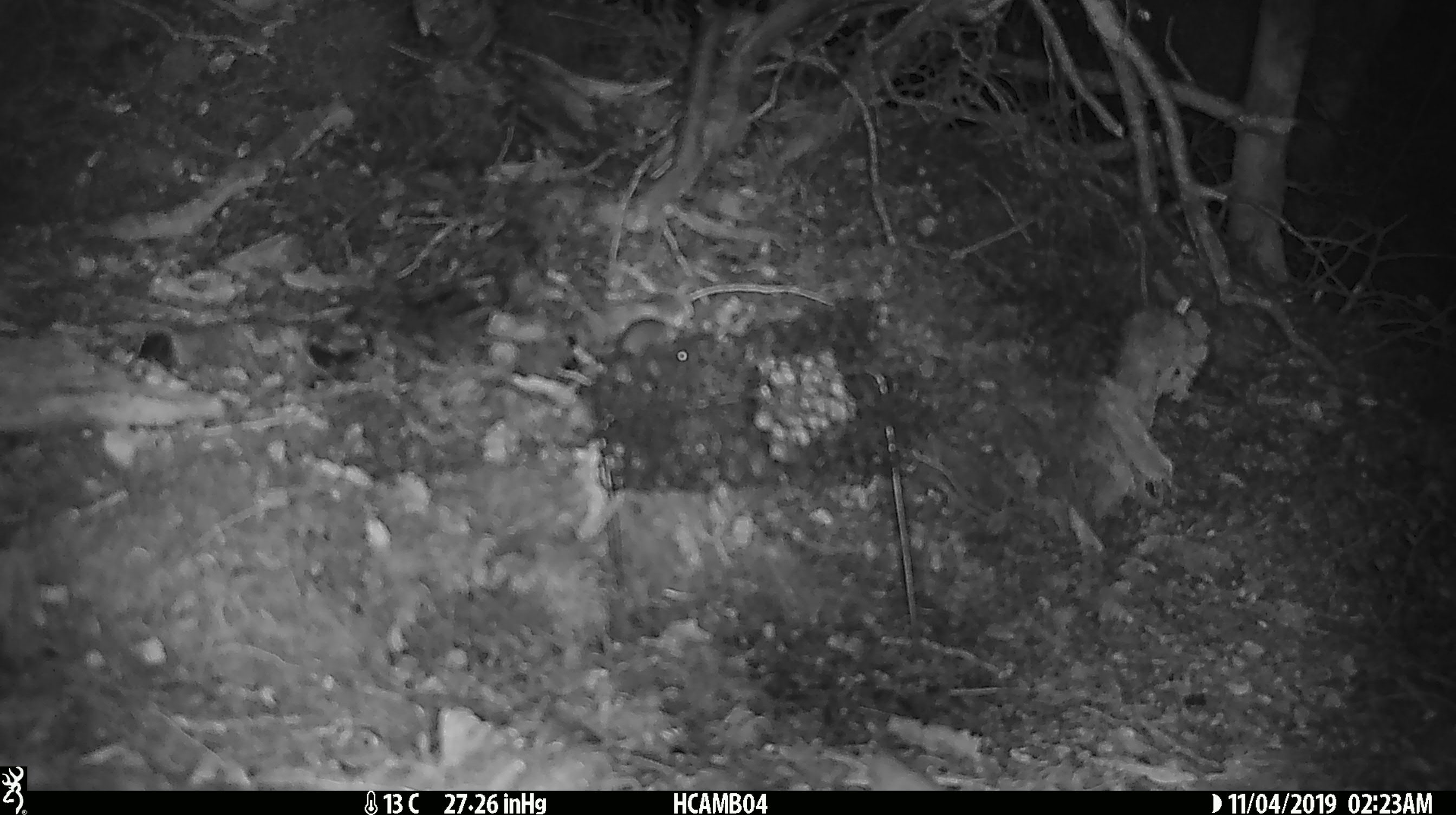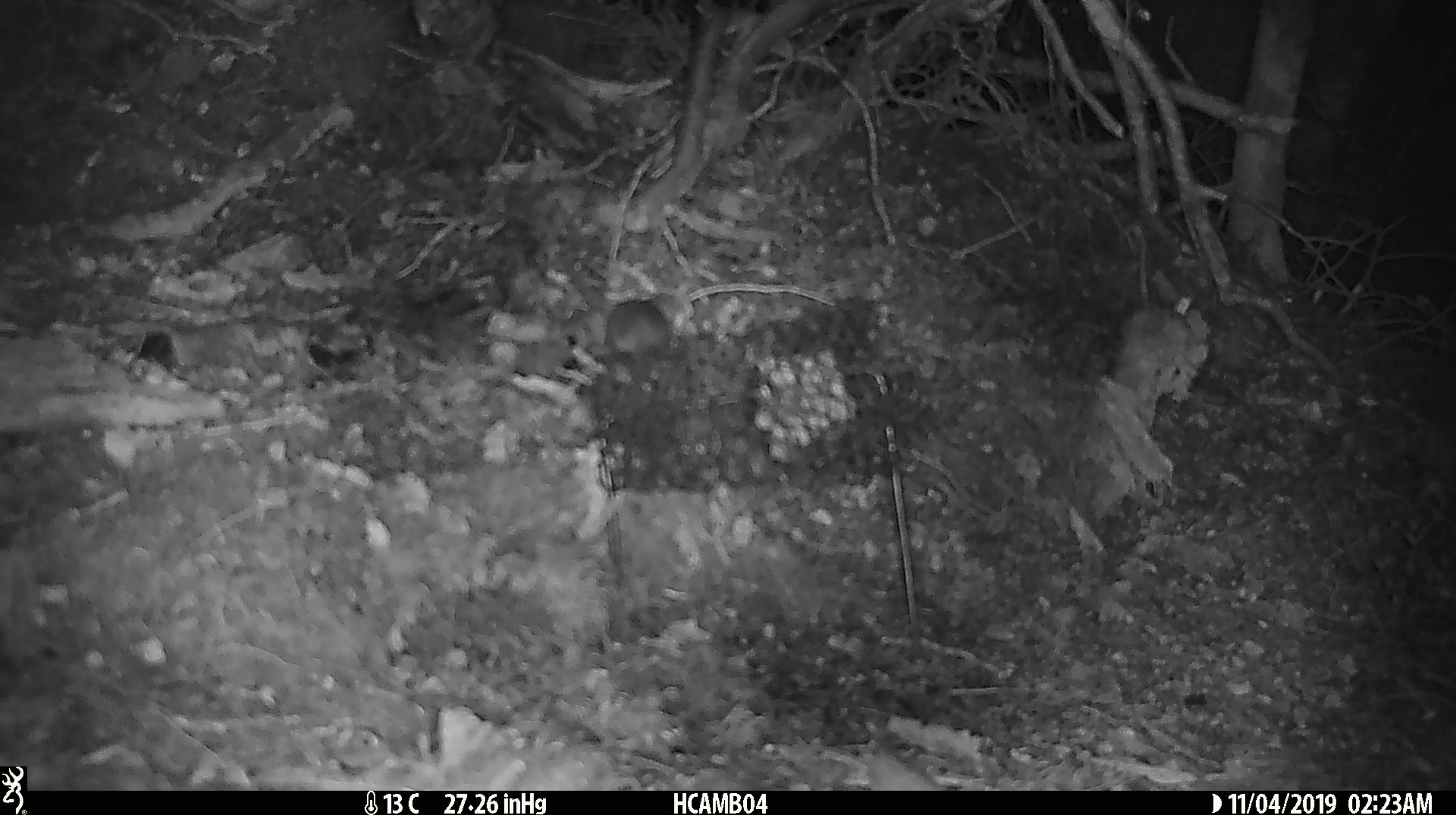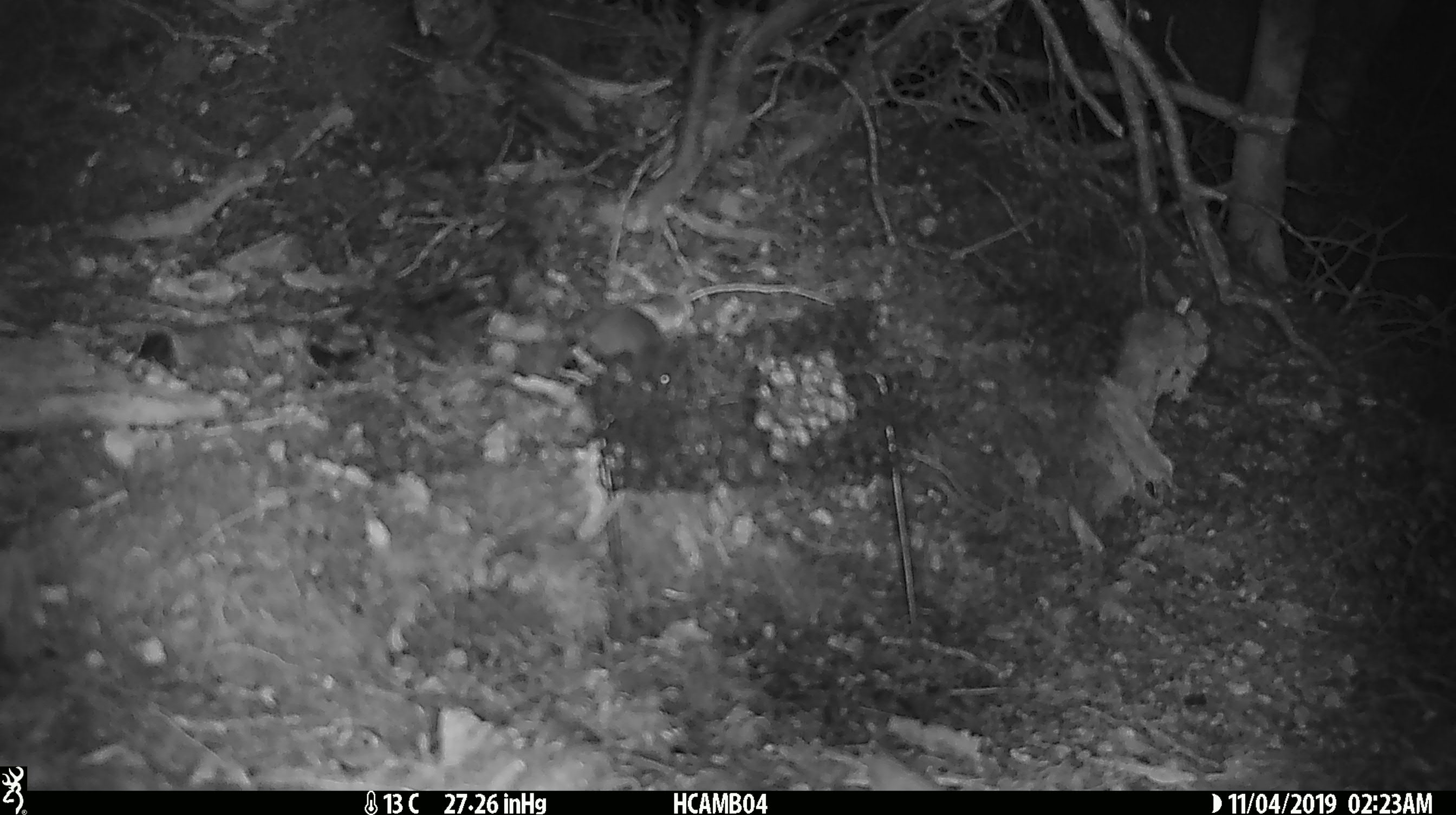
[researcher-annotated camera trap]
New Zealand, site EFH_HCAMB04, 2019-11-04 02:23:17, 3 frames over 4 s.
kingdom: Animalia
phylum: Chordata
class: Mammalia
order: Rodentia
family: Muridae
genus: Mus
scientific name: Mus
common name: mouse